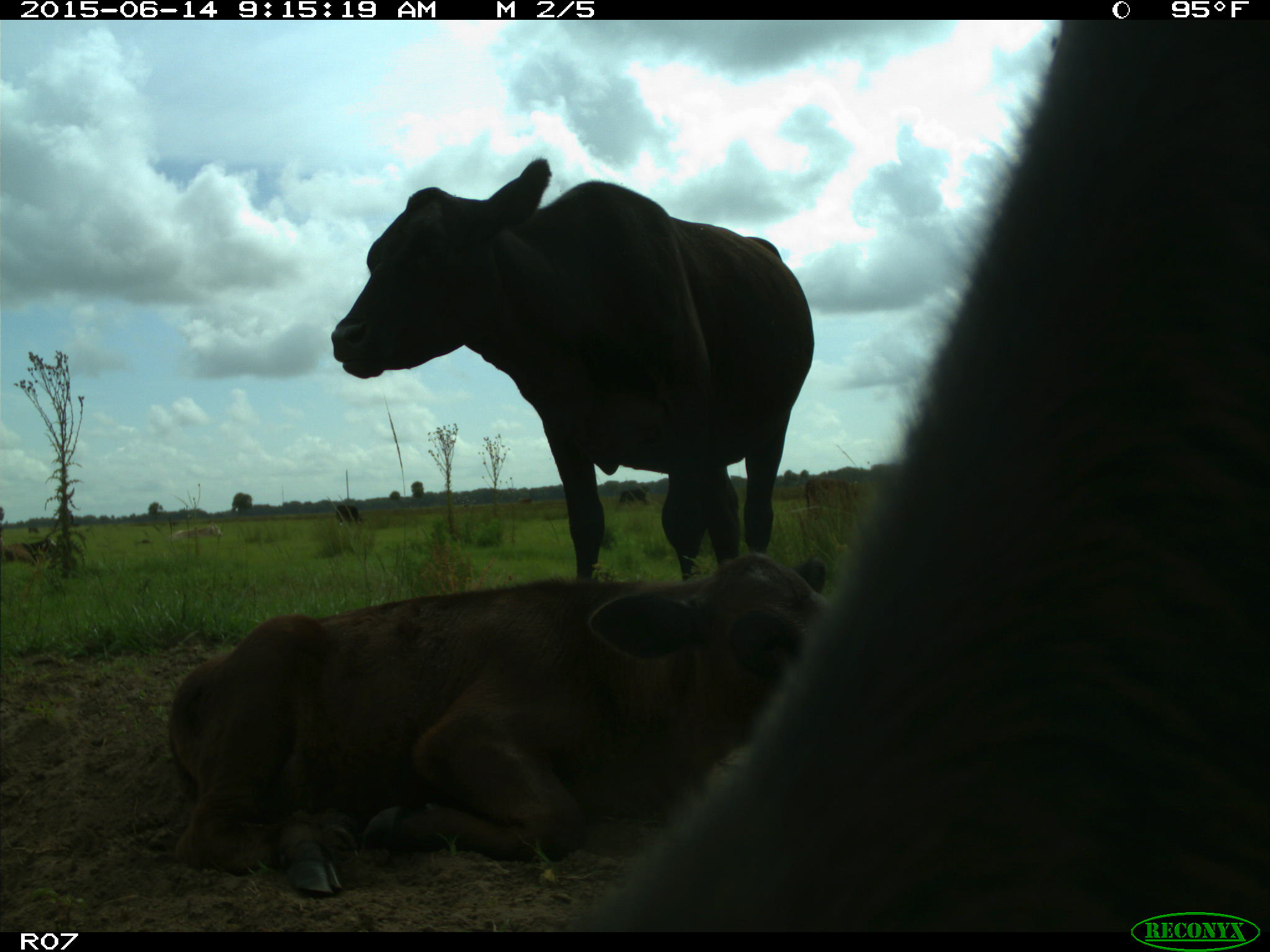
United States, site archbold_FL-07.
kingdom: Animalia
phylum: Chordata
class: Mammalia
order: Artiodactyla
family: Bovidae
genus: Bos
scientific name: Bos taurus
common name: domestic cow